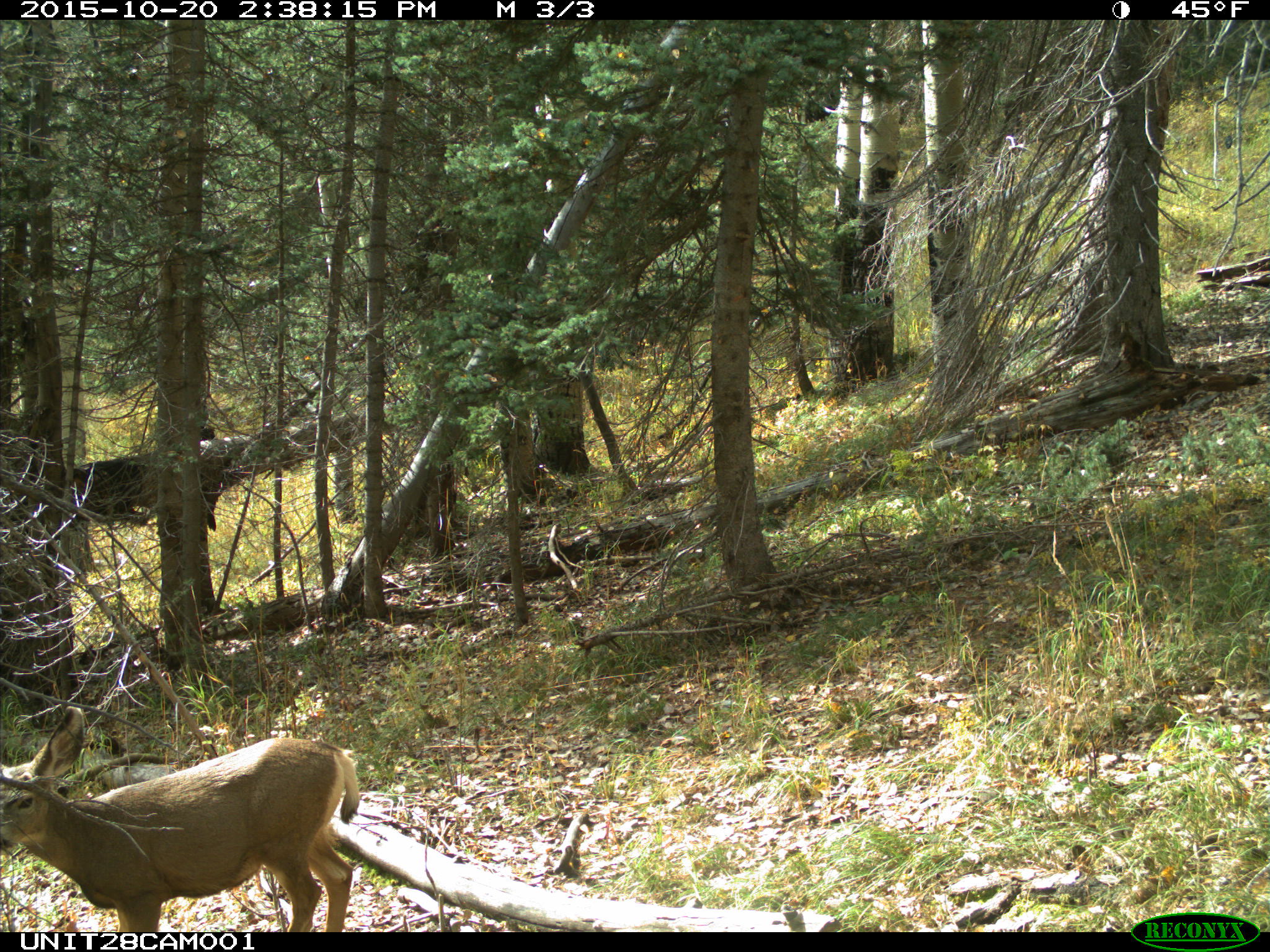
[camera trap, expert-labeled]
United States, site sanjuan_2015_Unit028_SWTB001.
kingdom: Animalia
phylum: Chordata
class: Mammalia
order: Artiodactyla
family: Cervidae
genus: Odocoileus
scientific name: Odocoileus hemionus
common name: mule deer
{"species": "Odocoileus hemionus (mule deer)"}